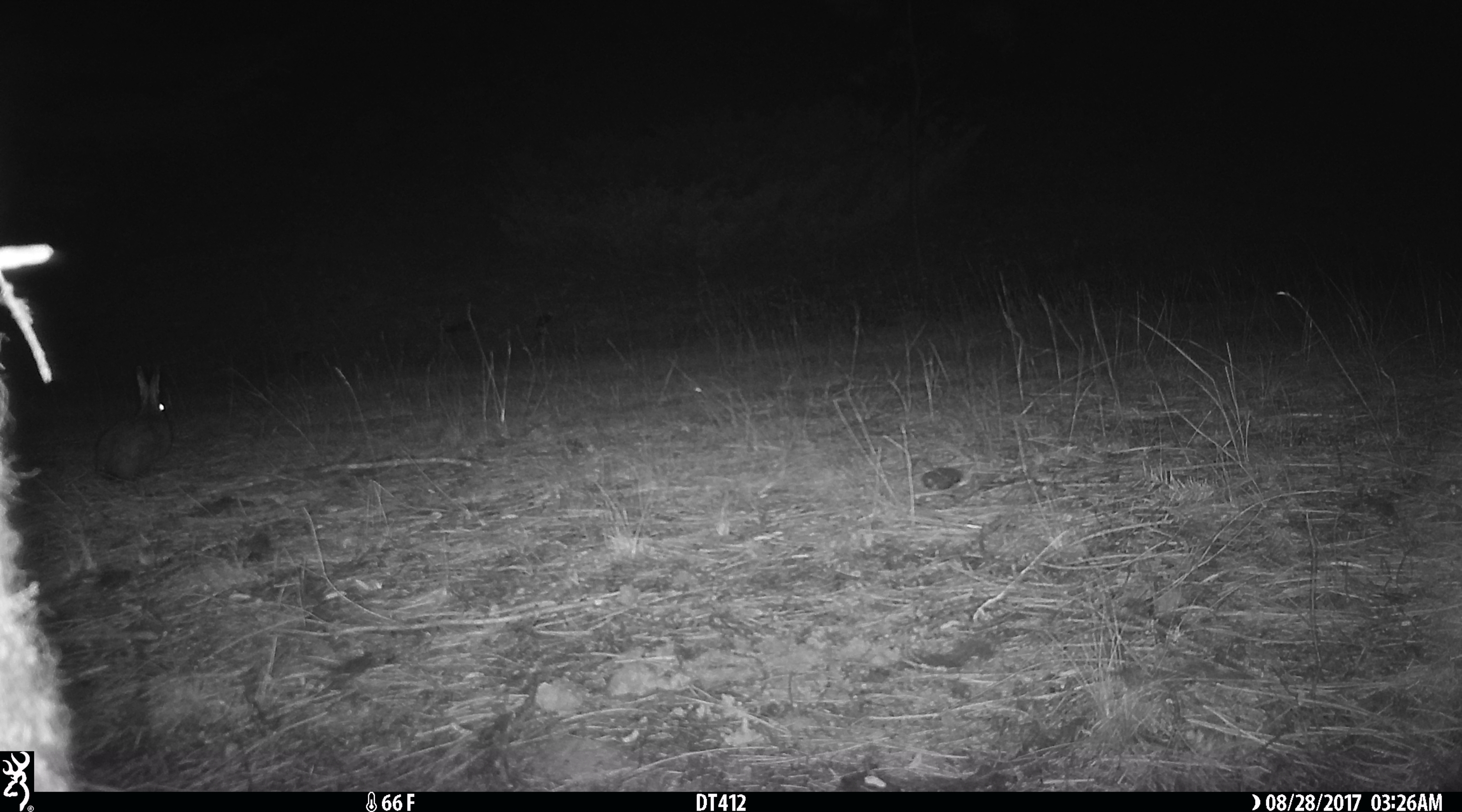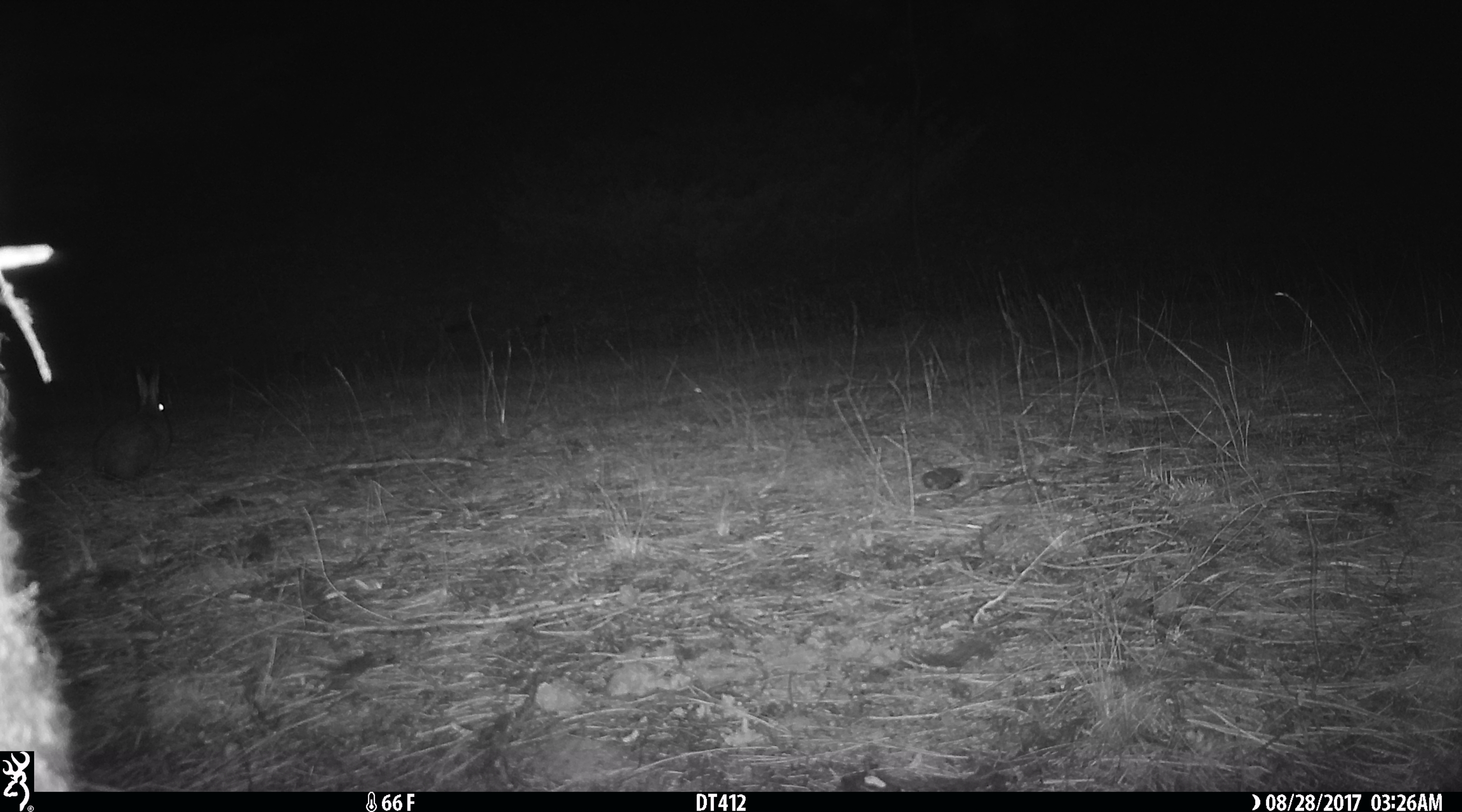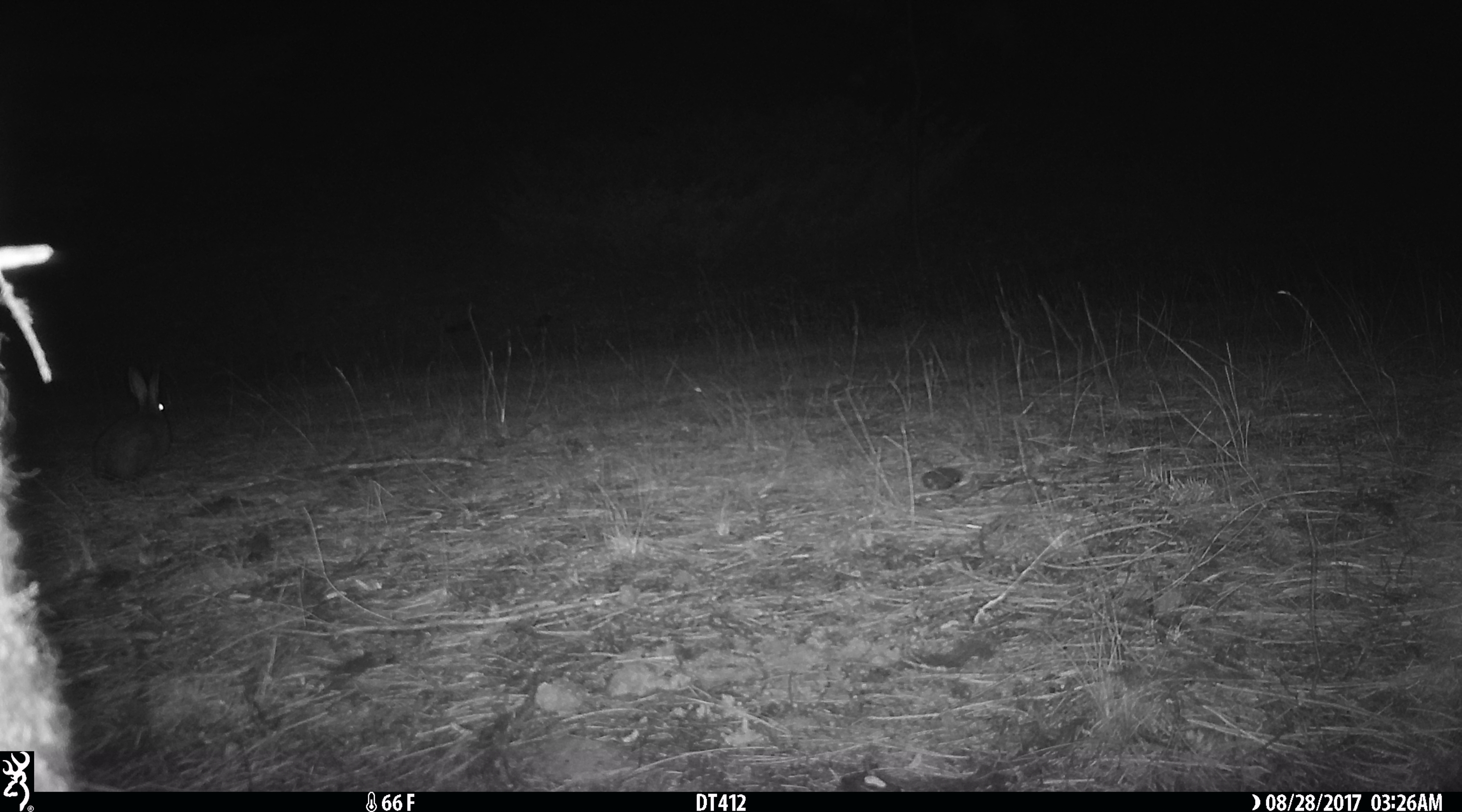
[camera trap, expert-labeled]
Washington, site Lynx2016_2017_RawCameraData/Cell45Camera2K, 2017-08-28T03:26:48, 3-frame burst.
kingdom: Animalia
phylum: Chordata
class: Mammalia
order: Lagomorpha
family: Leporidae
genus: Lepus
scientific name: Lepus americanus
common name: snowshoe hare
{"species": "Lepus americanus (snowshoe hare)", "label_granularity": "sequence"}